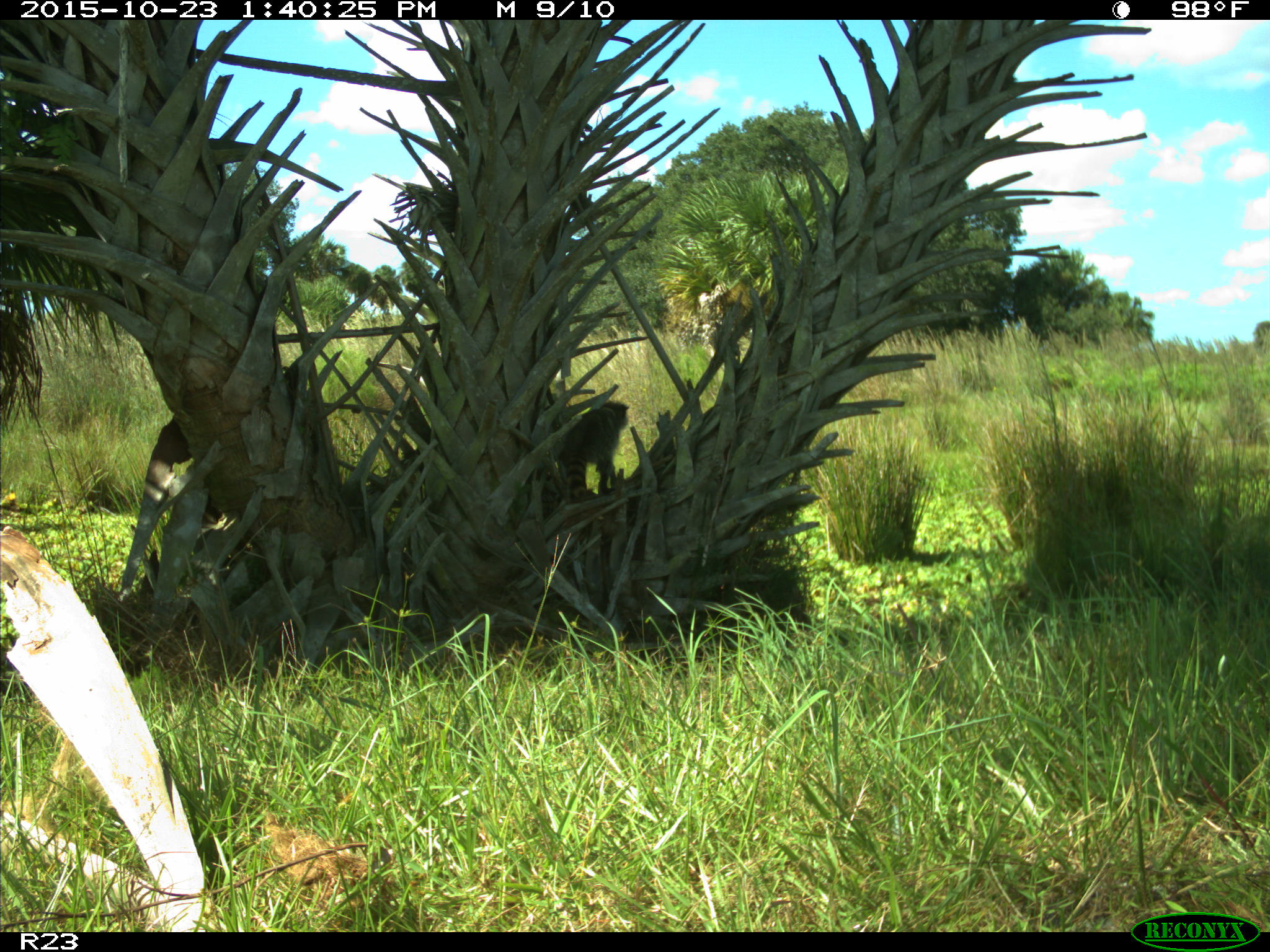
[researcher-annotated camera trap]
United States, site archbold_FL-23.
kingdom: Animalia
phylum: Chordata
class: Mammalia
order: Carnivora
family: Procyonidae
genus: Procyon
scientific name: Procyon lotor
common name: common raccoon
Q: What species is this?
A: Procyon lotor (common raccoon).